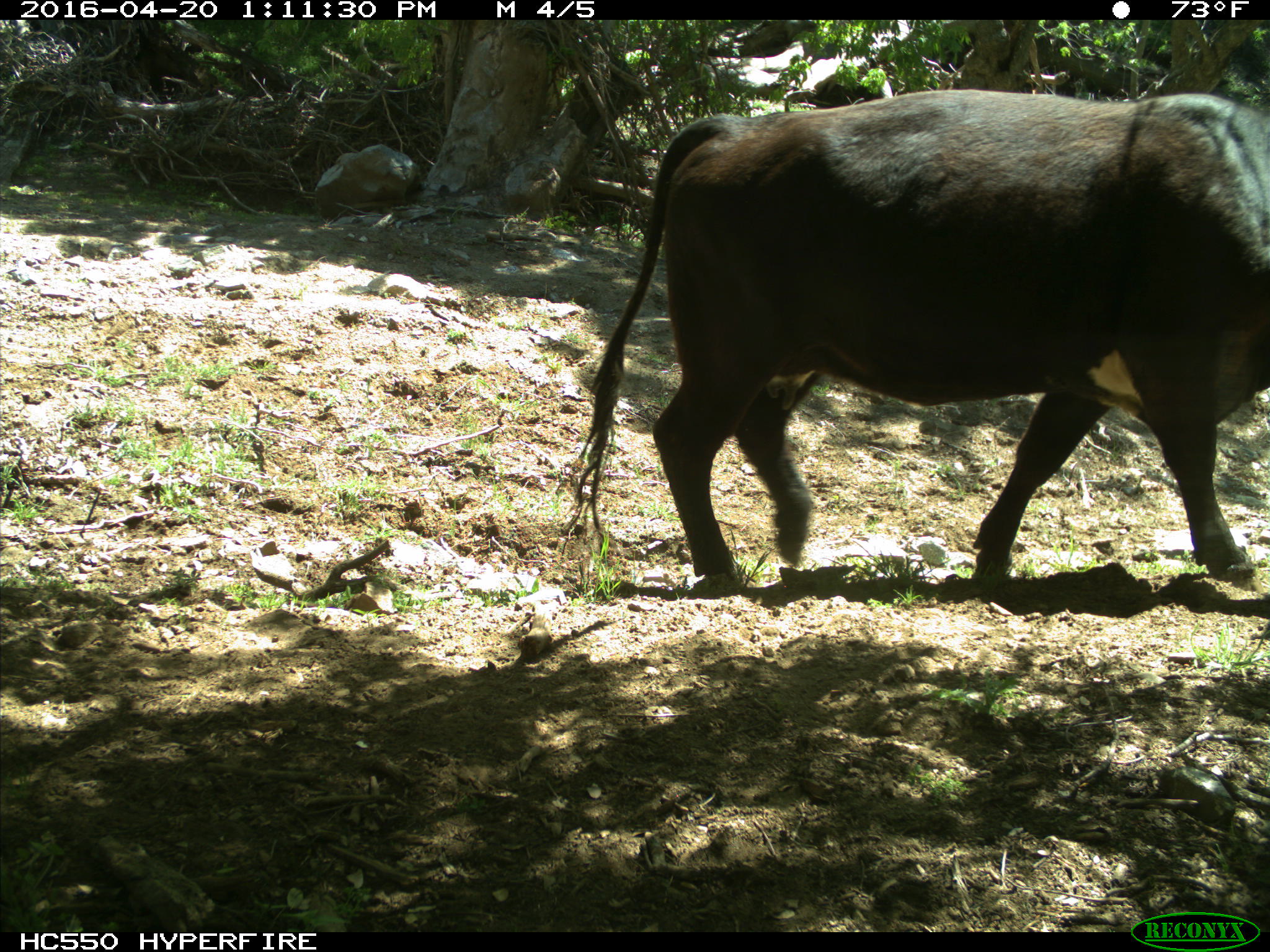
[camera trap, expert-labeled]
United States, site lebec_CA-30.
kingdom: Animalia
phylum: Chordata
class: Mammalia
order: Artiodactyla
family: Bovidae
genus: Bos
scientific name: Bos taurus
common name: domestic cow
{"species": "Bos taurus (domestic cow)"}